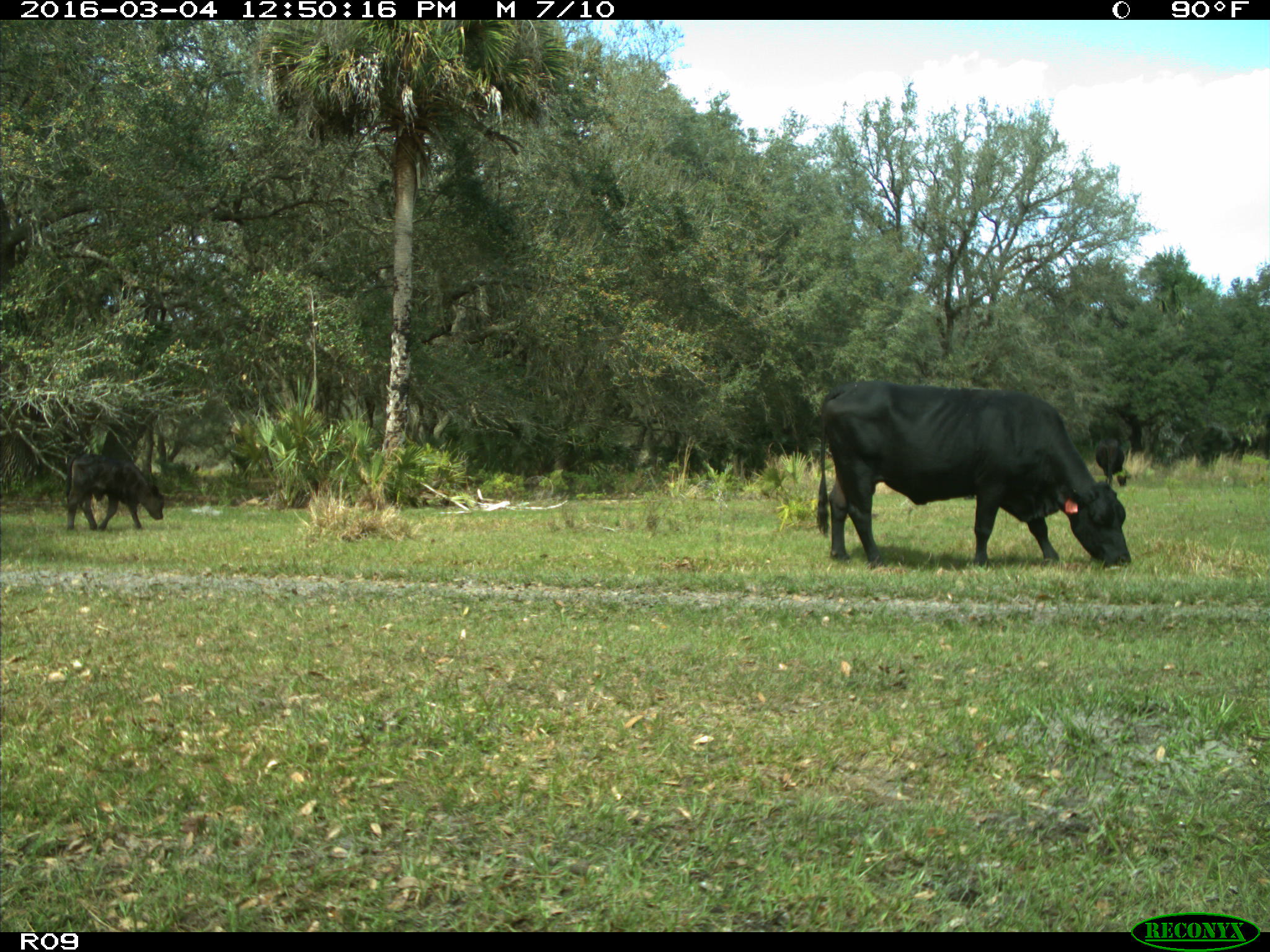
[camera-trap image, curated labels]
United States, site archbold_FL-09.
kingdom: Animalia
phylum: Chordata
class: Mammalia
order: Artiodactyla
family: Bovidae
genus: Bos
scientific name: Bos taurus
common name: domestic cow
Bos taurus (domestic cow).